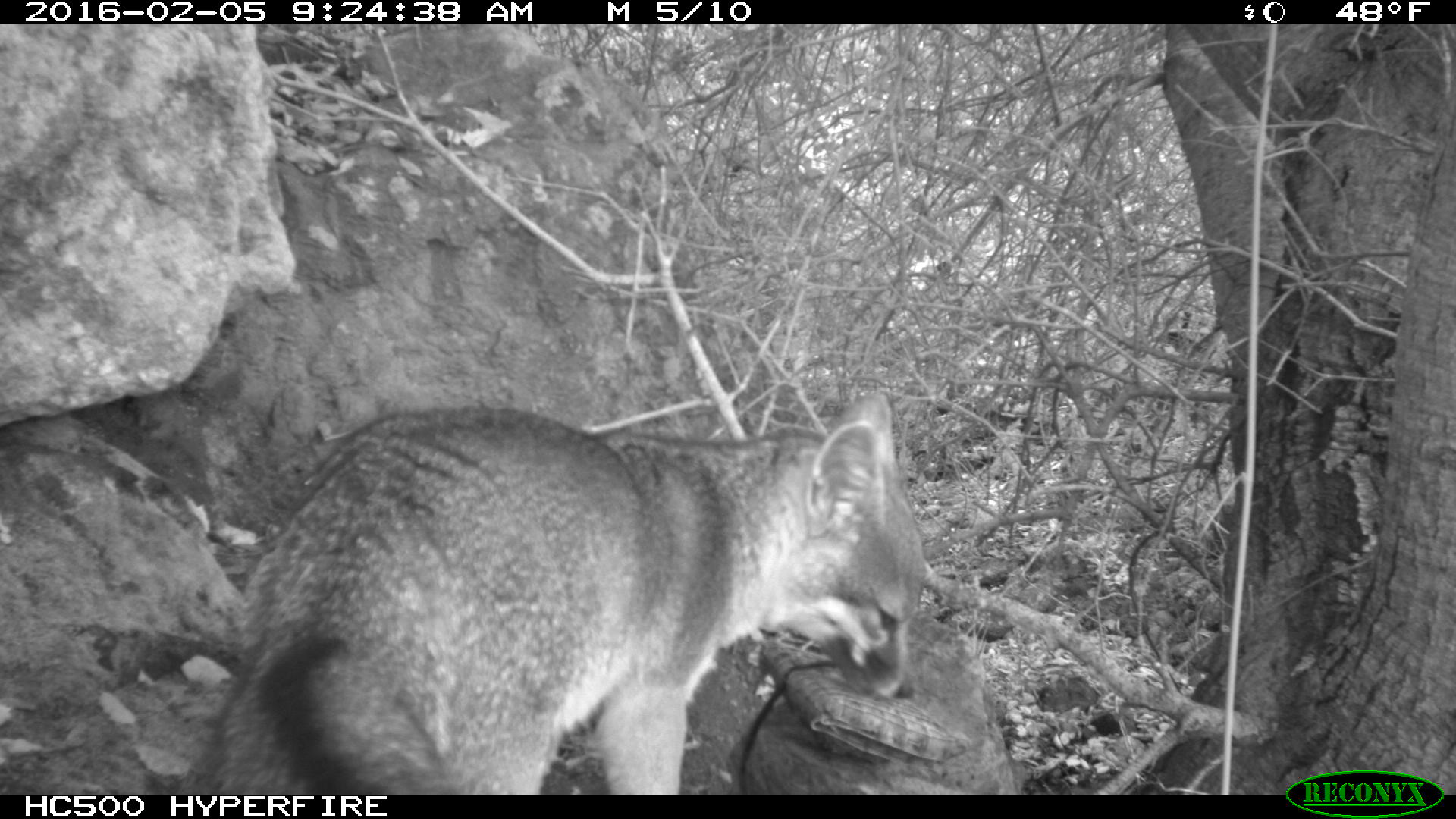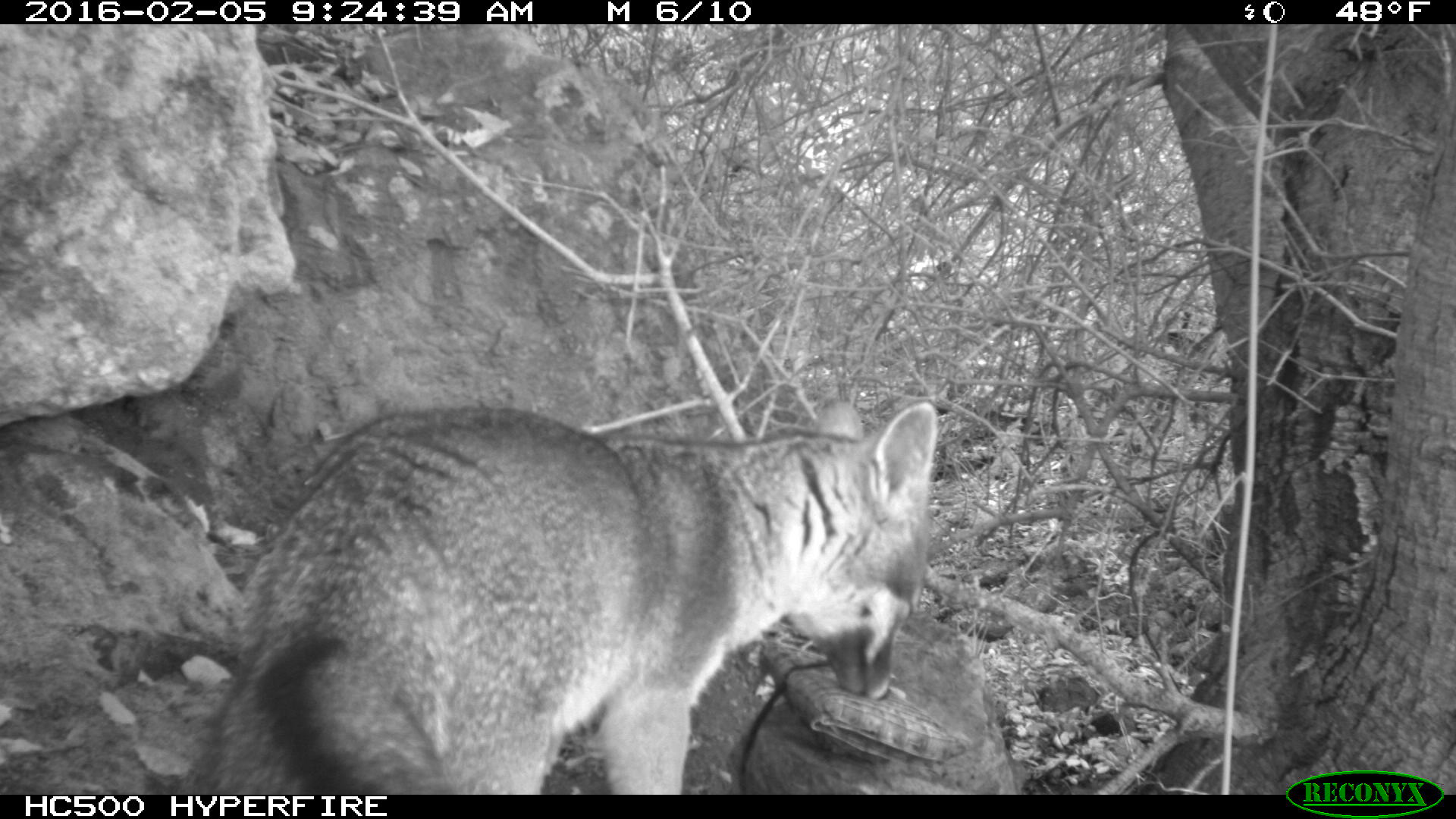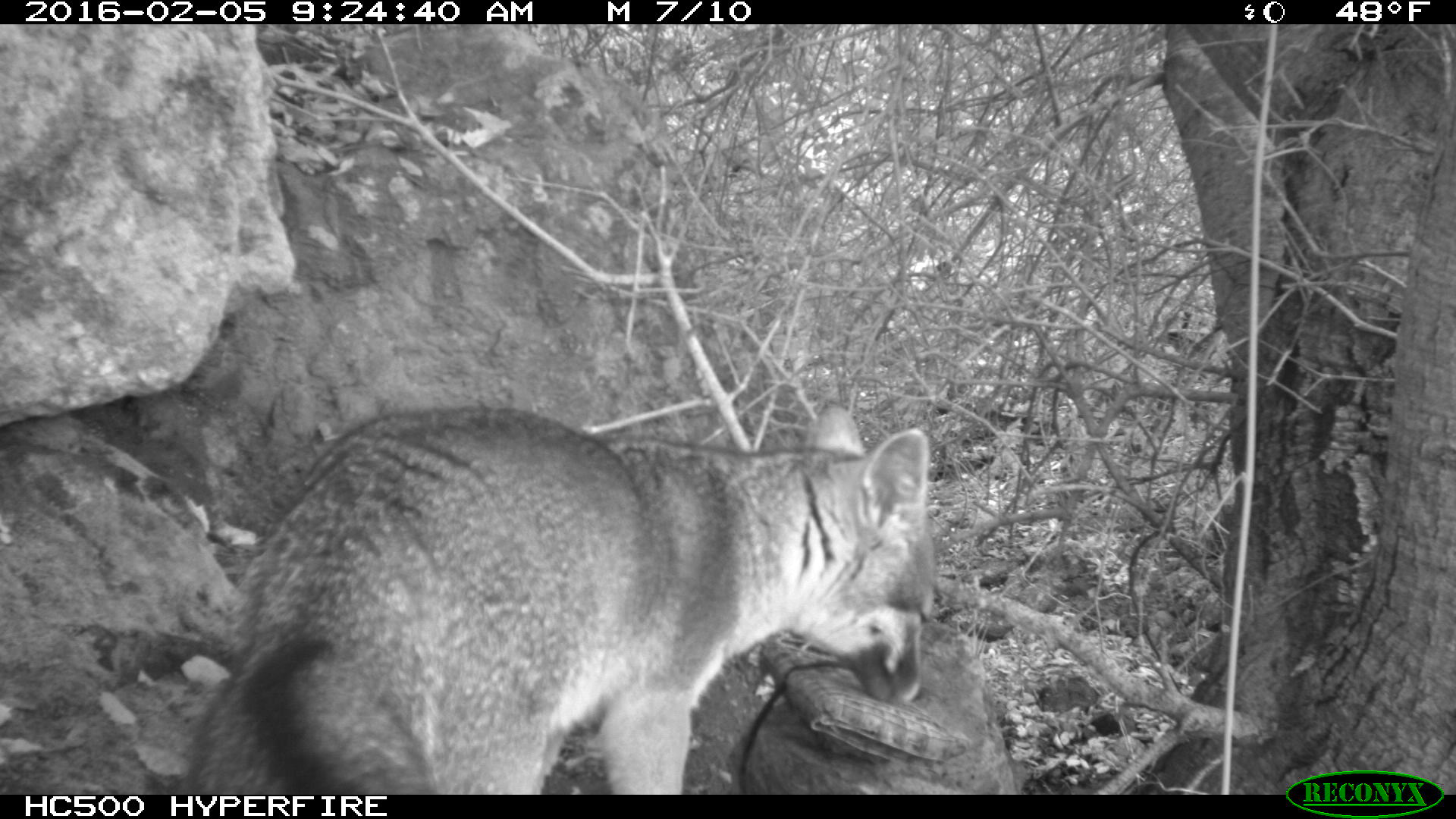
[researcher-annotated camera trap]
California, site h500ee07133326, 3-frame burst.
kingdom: Animalia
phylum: Chordata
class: Mammalia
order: Carnivora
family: Canidae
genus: Urocyon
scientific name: Urocyon littoralis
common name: island fox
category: fox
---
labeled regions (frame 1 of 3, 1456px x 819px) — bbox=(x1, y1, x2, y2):
fox: bbox=(211, 392, 923, 794)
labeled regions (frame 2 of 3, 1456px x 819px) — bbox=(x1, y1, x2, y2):
fox: bbox=(185, 397, 938, 794)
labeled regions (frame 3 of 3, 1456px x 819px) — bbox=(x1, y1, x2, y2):
fox: bbox=(193, 403, 934, 793)